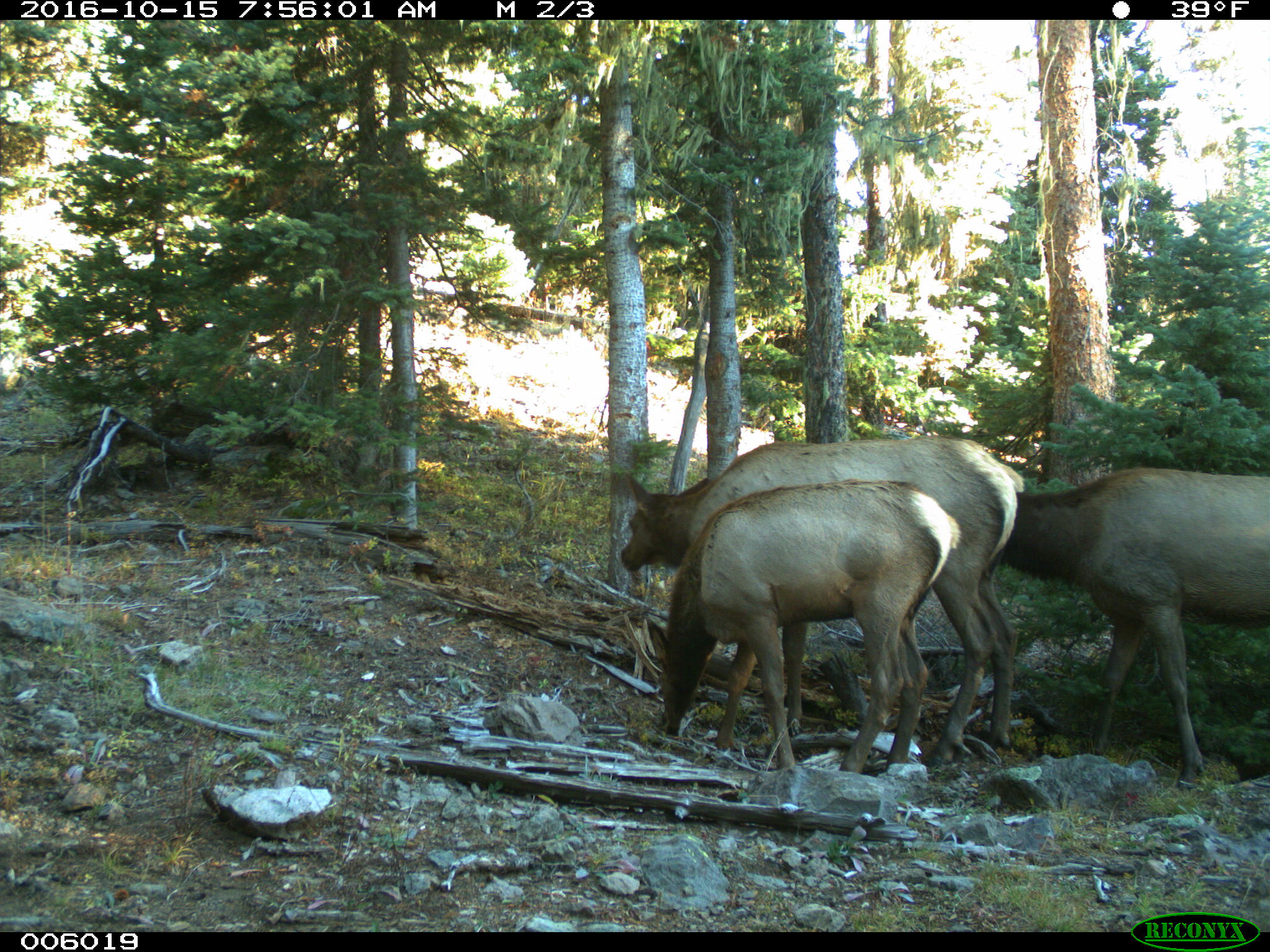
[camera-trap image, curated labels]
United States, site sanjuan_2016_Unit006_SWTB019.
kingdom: Animalia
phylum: Chordata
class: Mammalia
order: Artiodactyla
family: Cervidae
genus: Cervus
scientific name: Cervus elaphus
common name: red deer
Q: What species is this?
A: Cervus elaphus (red deer).